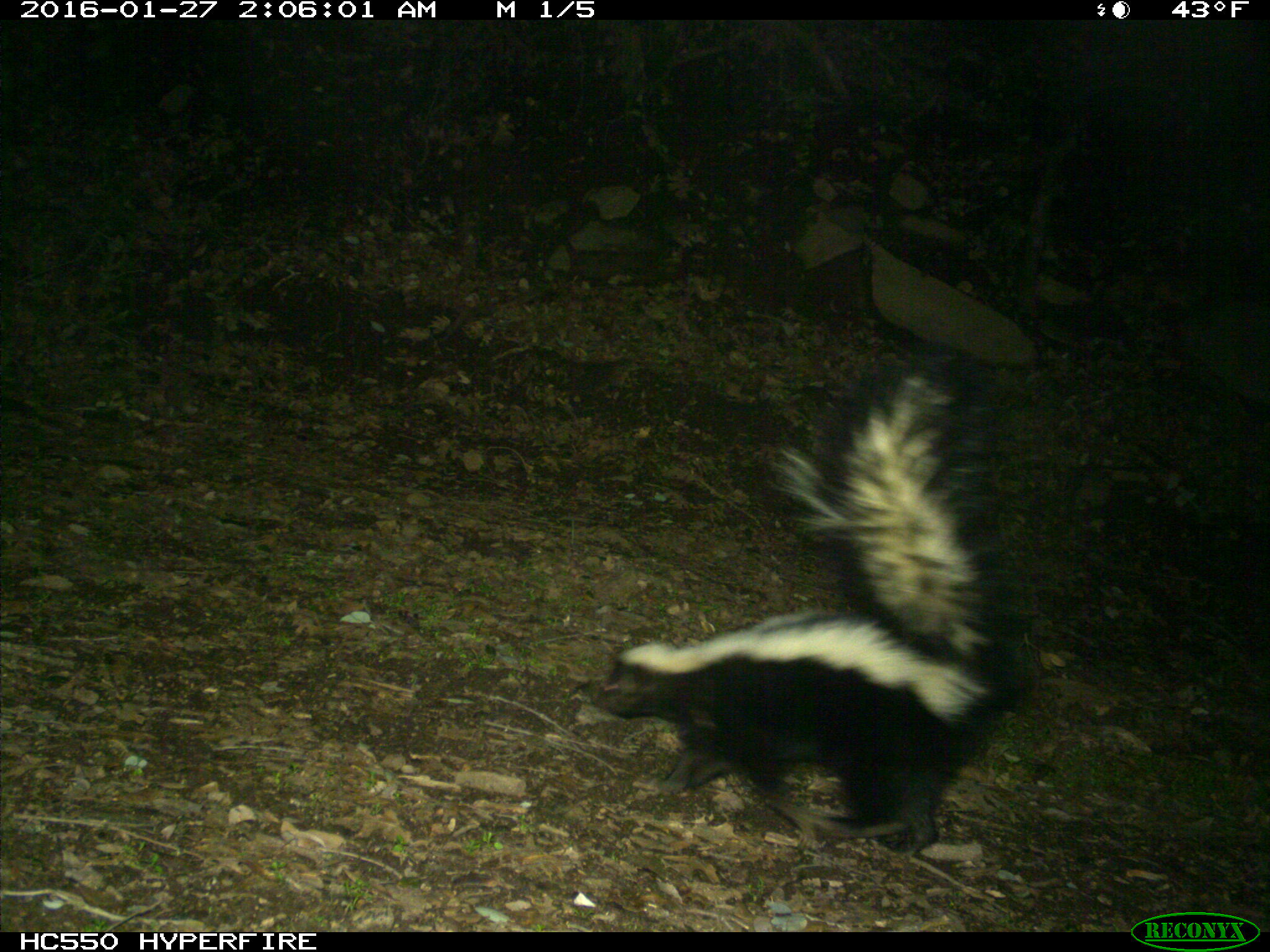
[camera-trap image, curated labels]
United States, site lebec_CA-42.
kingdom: Animalia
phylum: Chordata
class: Mammalia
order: Carnivora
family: Mephitidae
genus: Mephitis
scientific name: Mephitis mephitis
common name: striped skunk